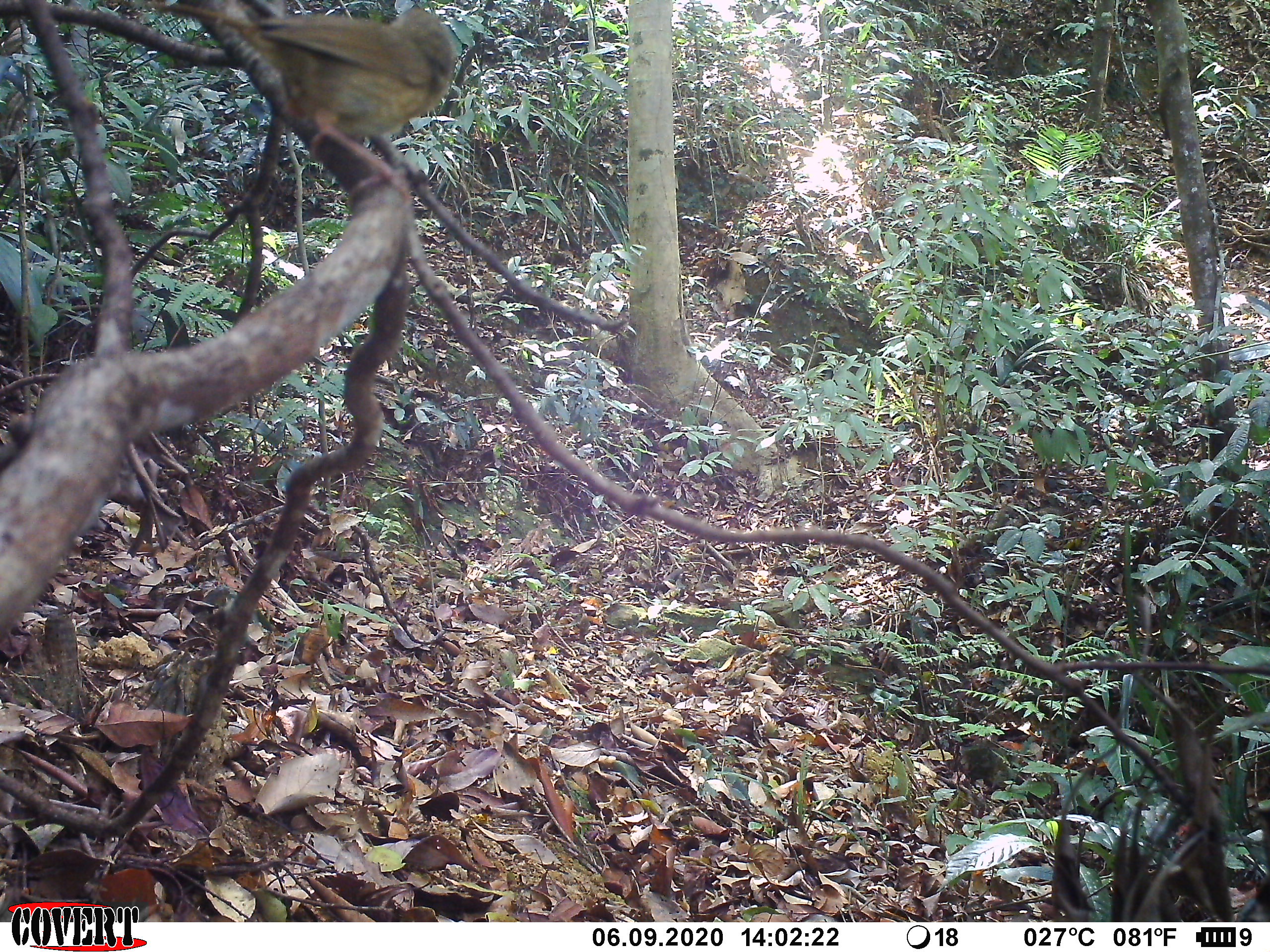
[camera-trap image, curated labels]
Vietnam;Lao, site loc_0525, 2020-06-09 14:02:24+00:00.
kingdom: Animalia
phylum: Chordata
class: Aves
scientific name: Aves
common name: bird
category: unidentified bird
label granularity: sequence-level